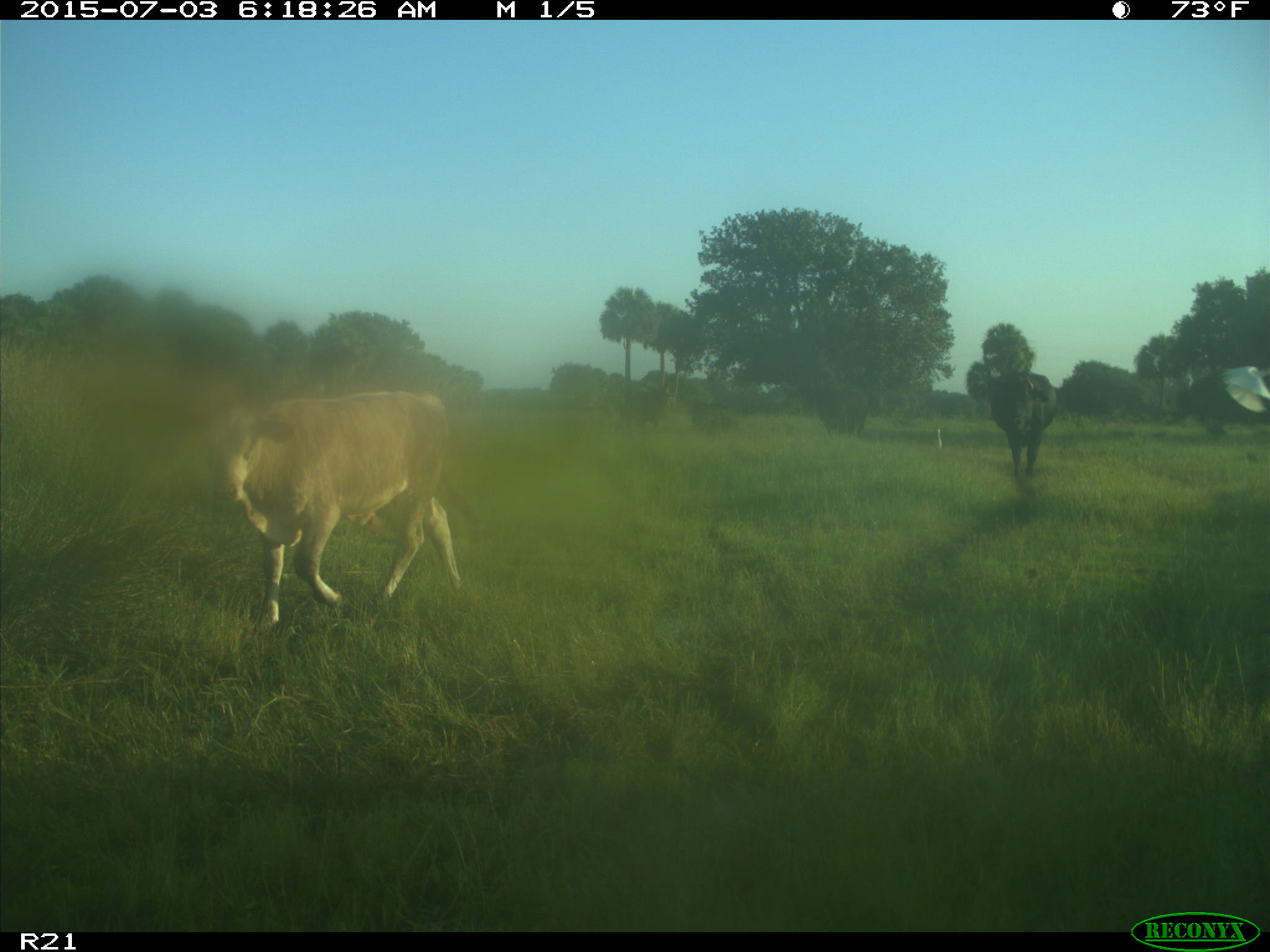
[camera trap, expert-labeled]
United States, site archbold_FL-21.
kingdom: Animalia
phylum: Chordata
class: Mammalia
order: Artiodactyla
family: Bovidae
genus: Bos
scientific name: Bos taurus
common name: domestic cow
Bos taurus (domestic cow).